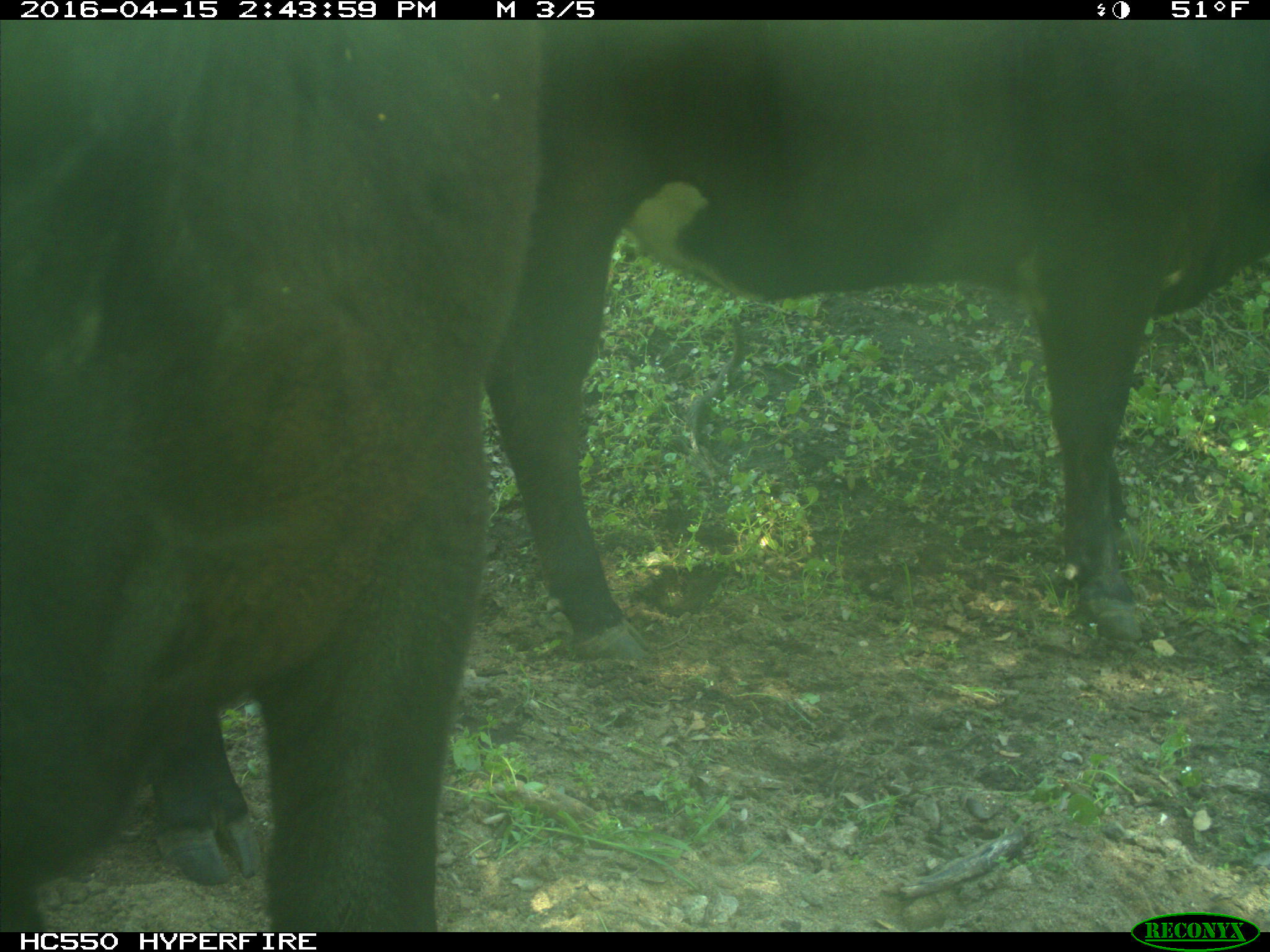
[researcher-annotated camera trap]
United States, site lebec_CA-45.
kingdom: Animalia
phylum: Chordata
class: Mammalia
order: Artiodactyla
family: Bovidae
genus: Bos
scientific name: Bos taurus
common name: domestic cow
Bos taurus (domestic cow).